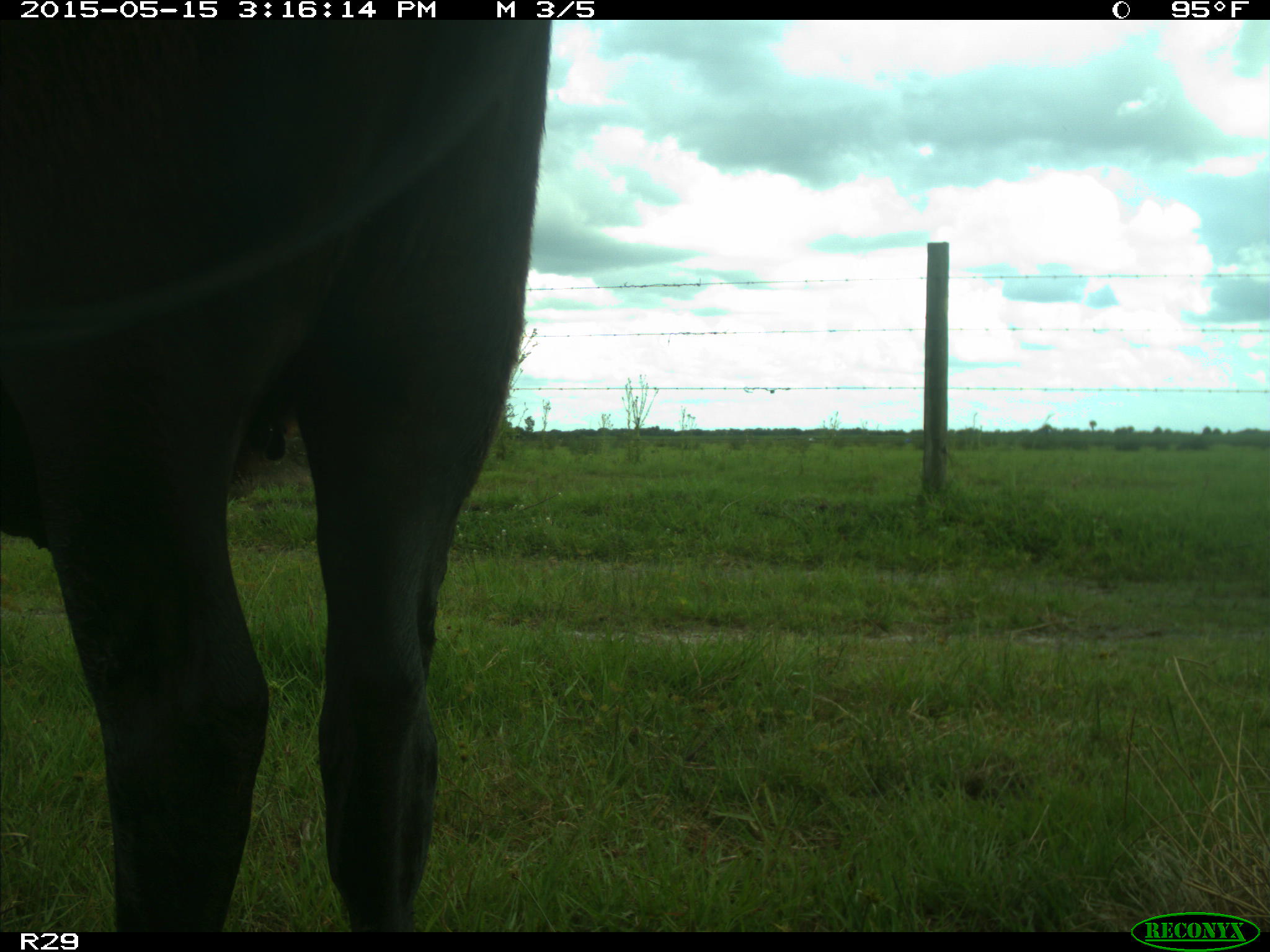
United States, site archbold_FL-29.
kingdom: Animalia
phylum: Chordata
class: Mammalia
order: Artiodactyla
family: Bovidae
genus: Bos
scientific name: Bos taurus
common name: domestic cow